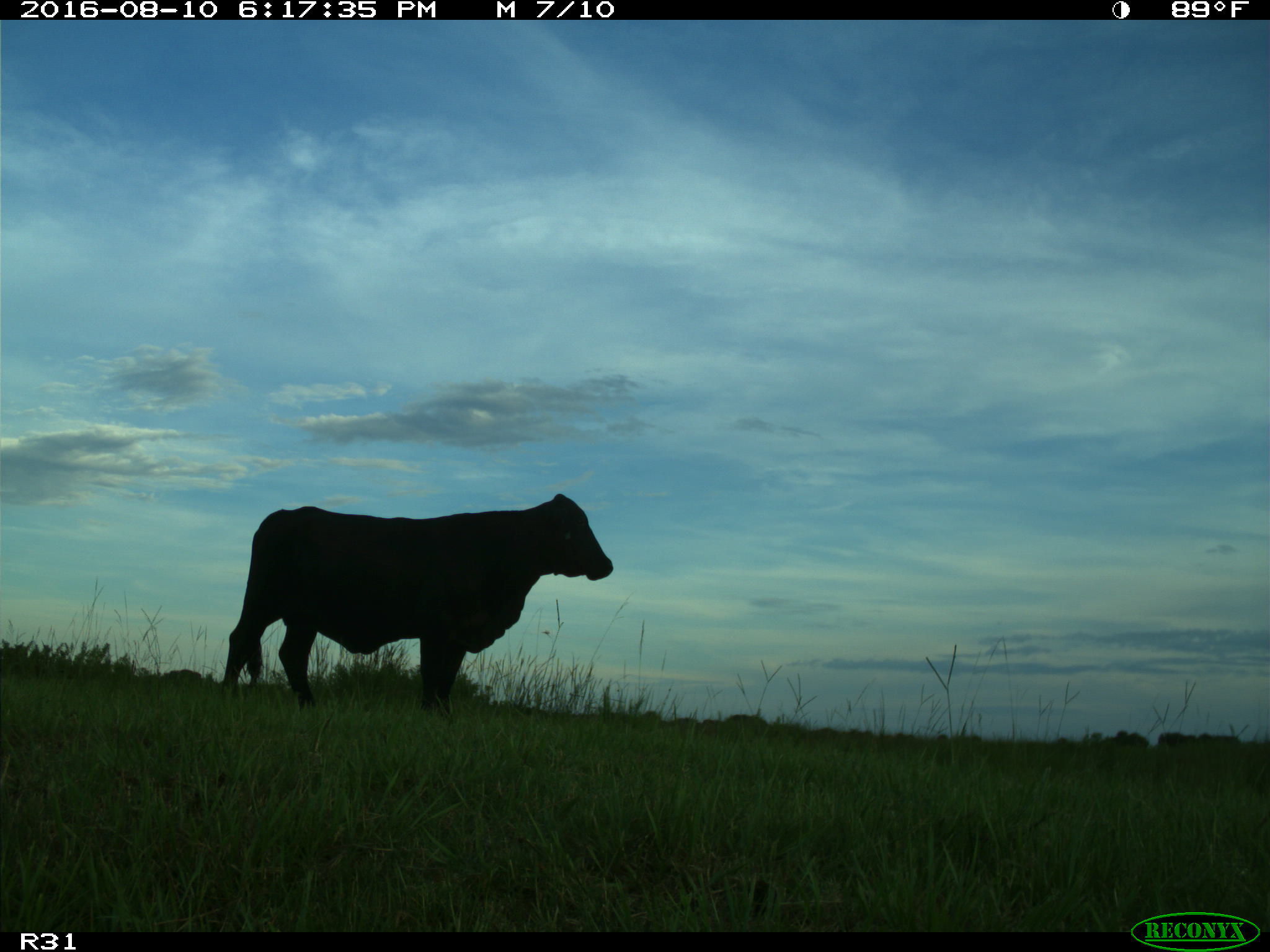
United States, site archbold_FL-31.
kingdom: Animalia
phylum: Chordata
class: Mammalia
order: Artiodactyla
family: Bovidae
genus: Bos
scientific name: Bos taurus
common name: domestic cow